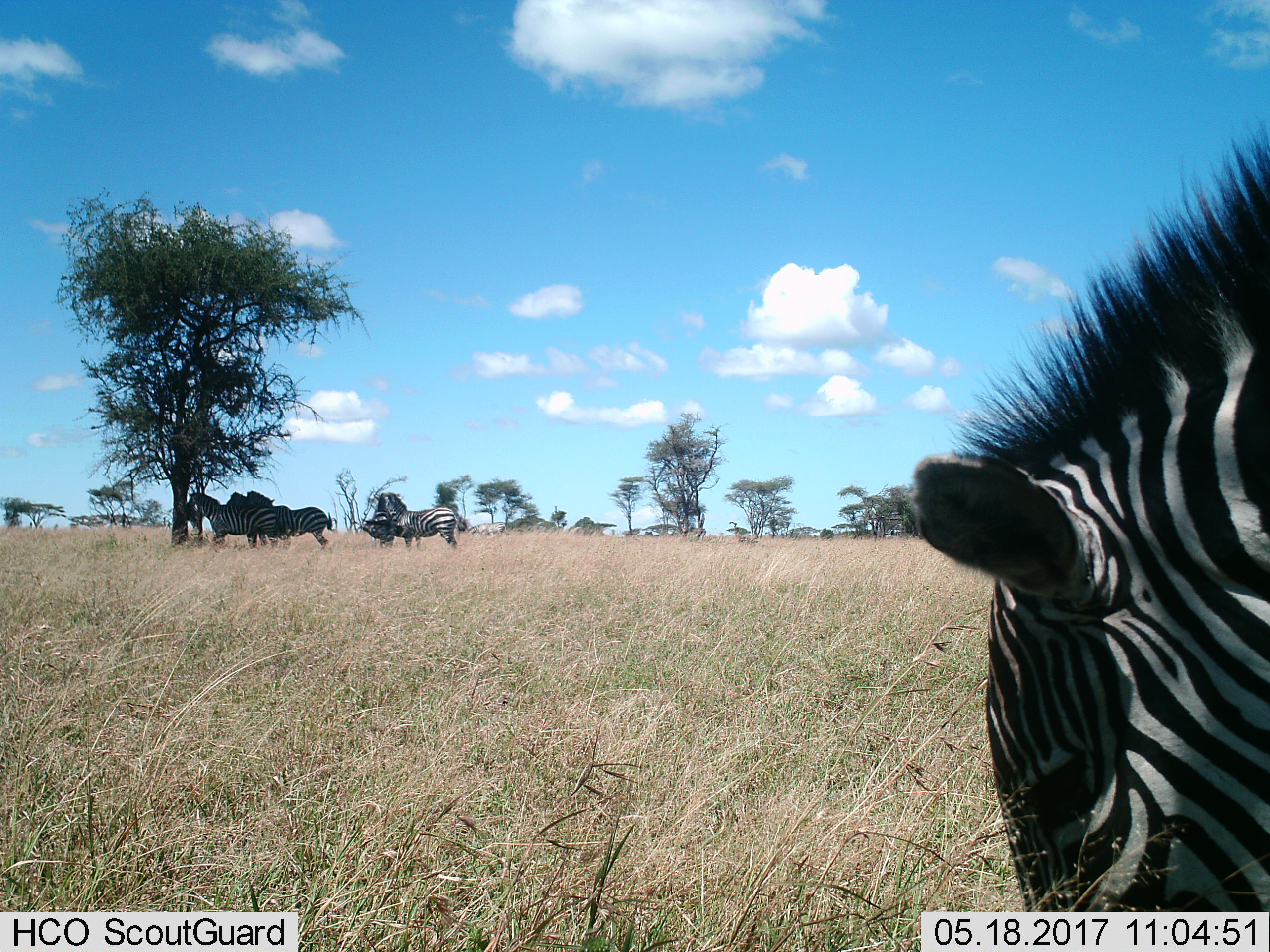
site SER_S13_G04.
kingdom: Animalia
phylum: Chordata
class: Mammalia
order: Perissodactyla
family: Equidae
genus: Equus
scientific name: Equus quagga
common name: plains zebra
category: zebraplains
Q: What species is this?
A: Zebraplains (plains zebra) (Equus quagga).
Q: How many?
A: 6.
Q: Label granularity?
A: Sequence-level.